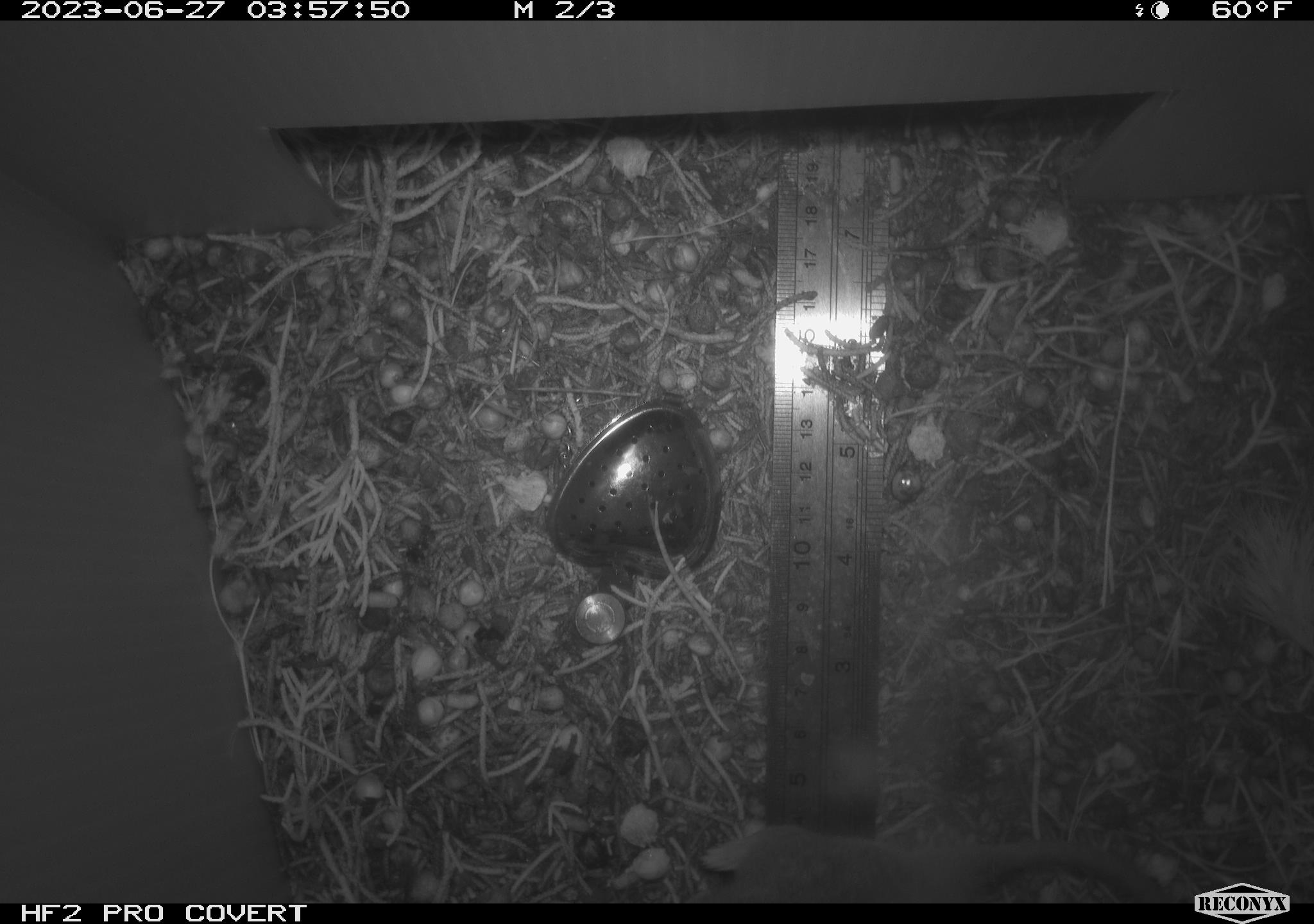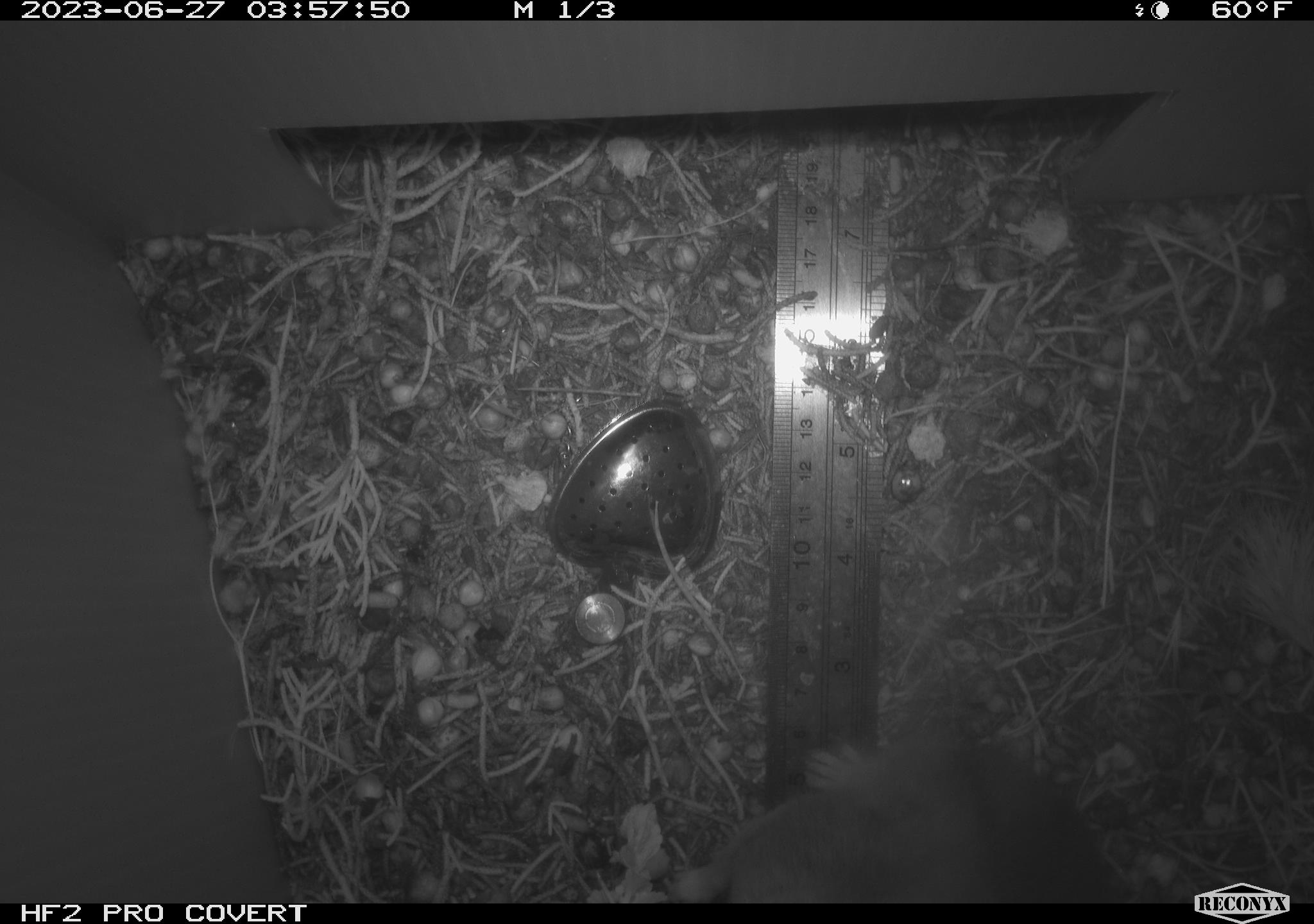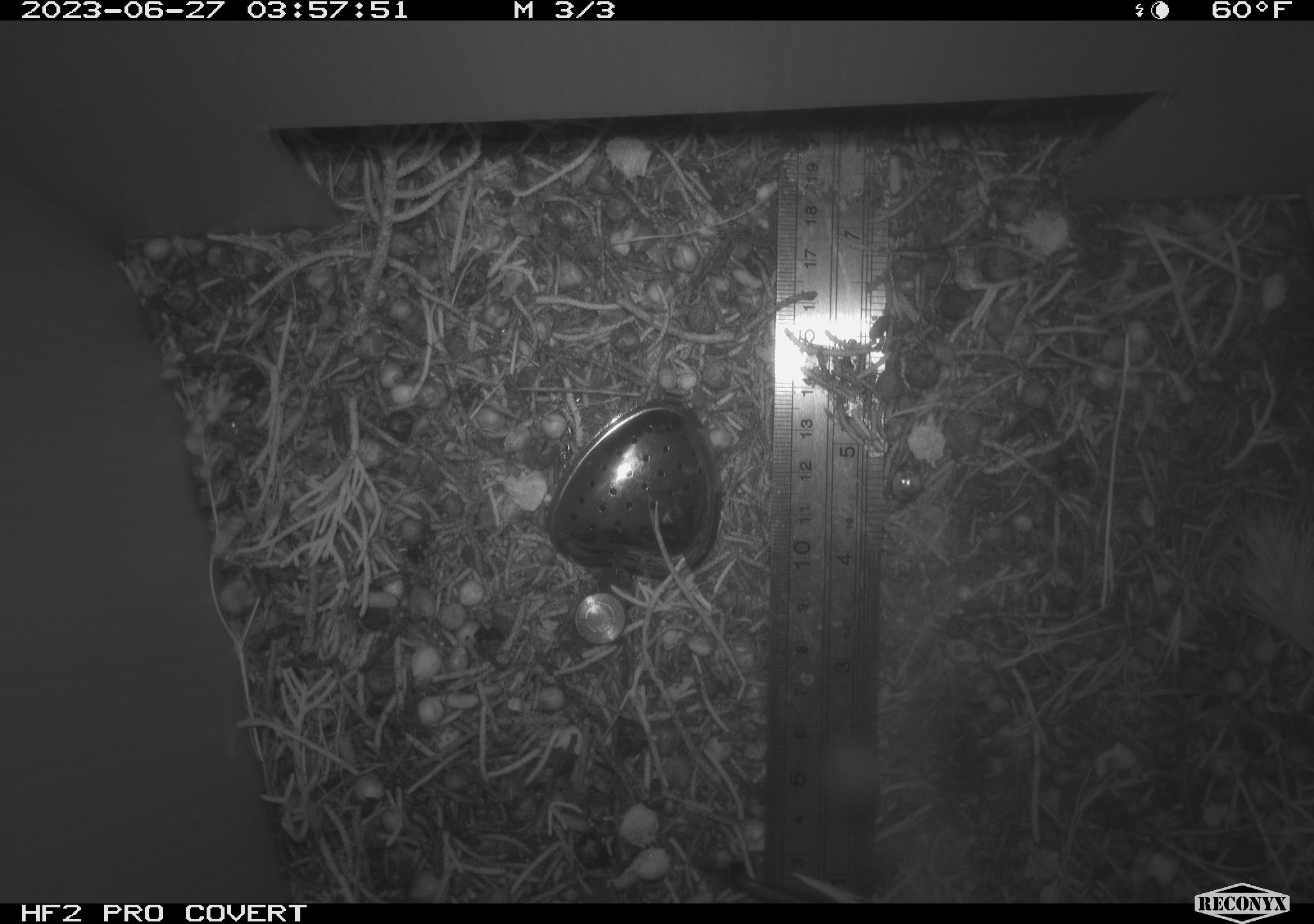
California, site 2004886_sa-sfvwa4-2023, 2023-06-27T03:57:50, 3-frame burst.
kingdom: Animalia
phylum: Chordata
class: Mammalia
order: Rodentia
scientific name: Rodentia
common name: rodent